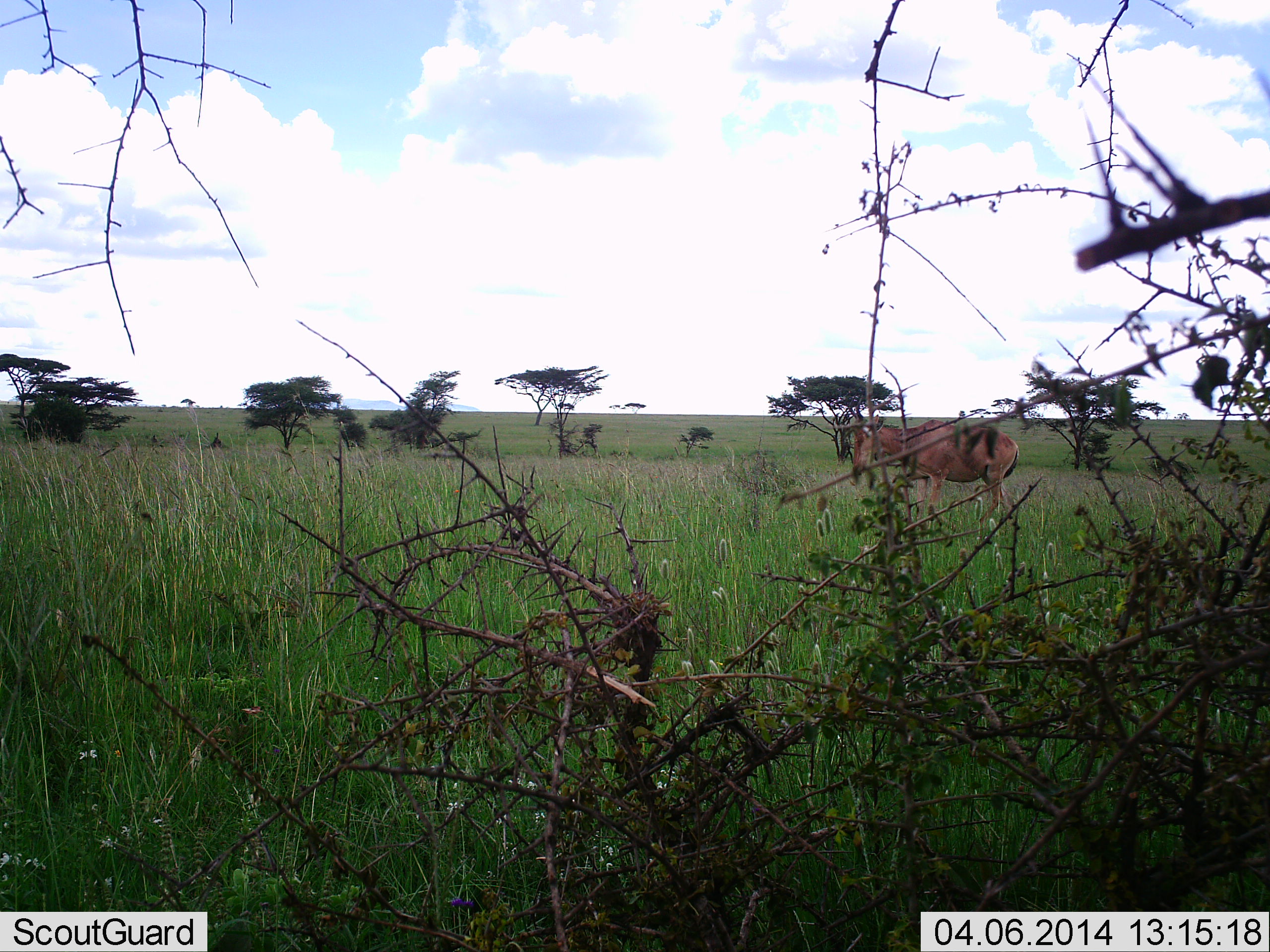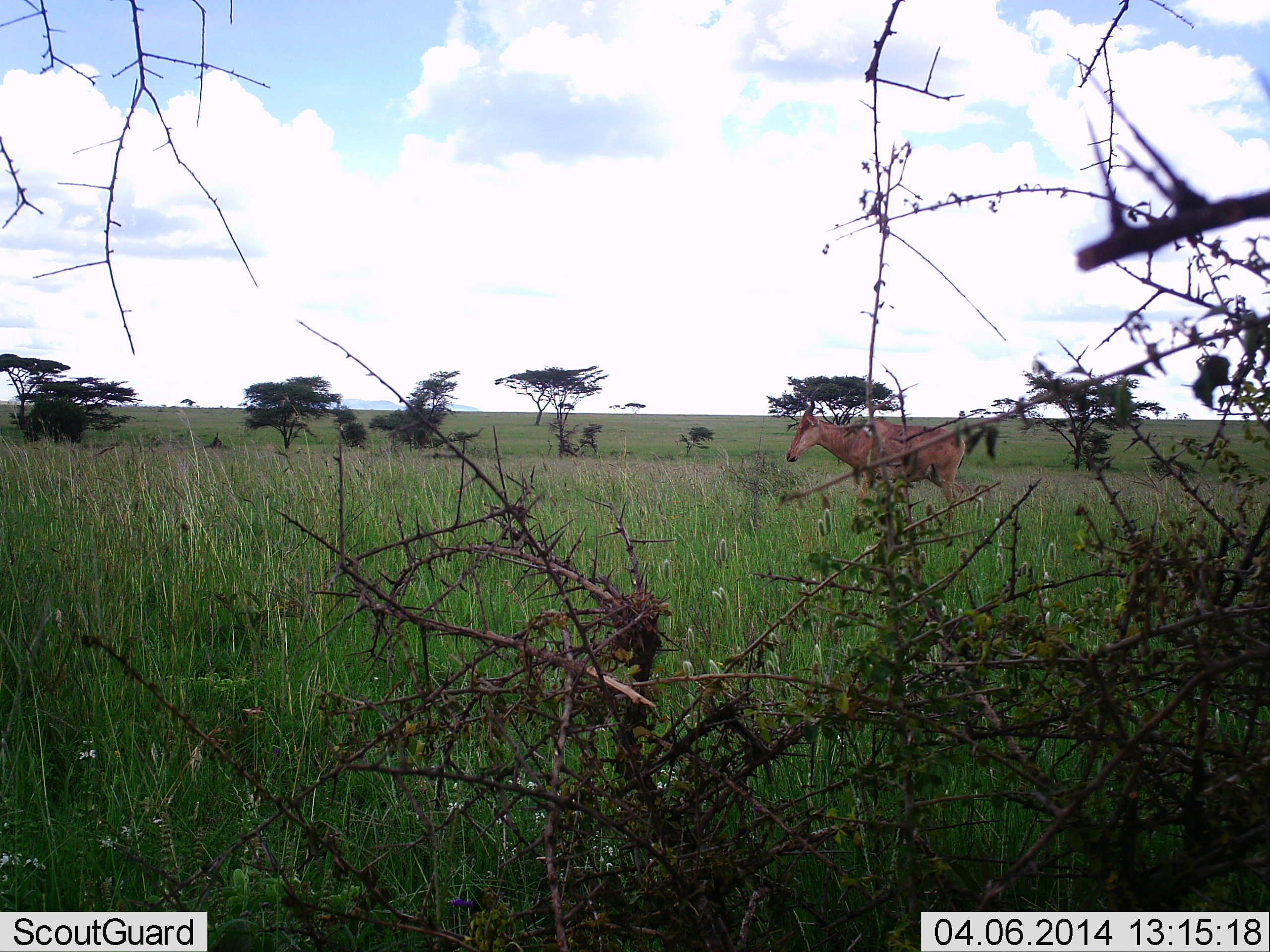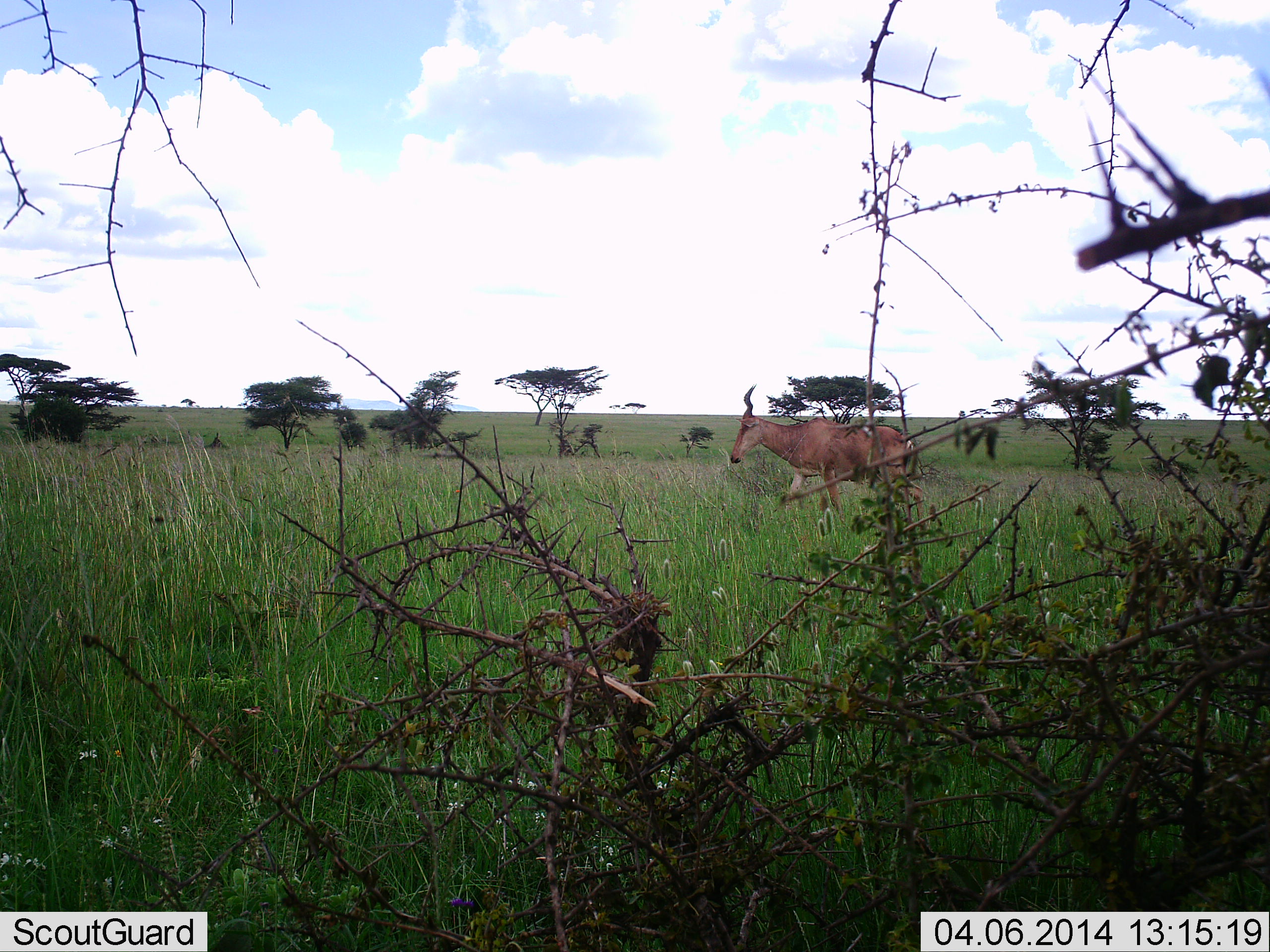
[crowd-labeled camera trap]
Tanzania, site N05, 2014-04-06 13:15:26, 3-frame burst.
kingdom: Animalia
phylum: Chordata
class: Mammalia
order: Artiodactyla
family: Bovidae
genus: Alcelaphus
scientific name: Alcelaphus buselaphus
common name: hartebeest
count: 1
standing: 20%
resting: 0%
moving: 90%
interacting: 0%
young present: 0%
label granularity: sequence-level